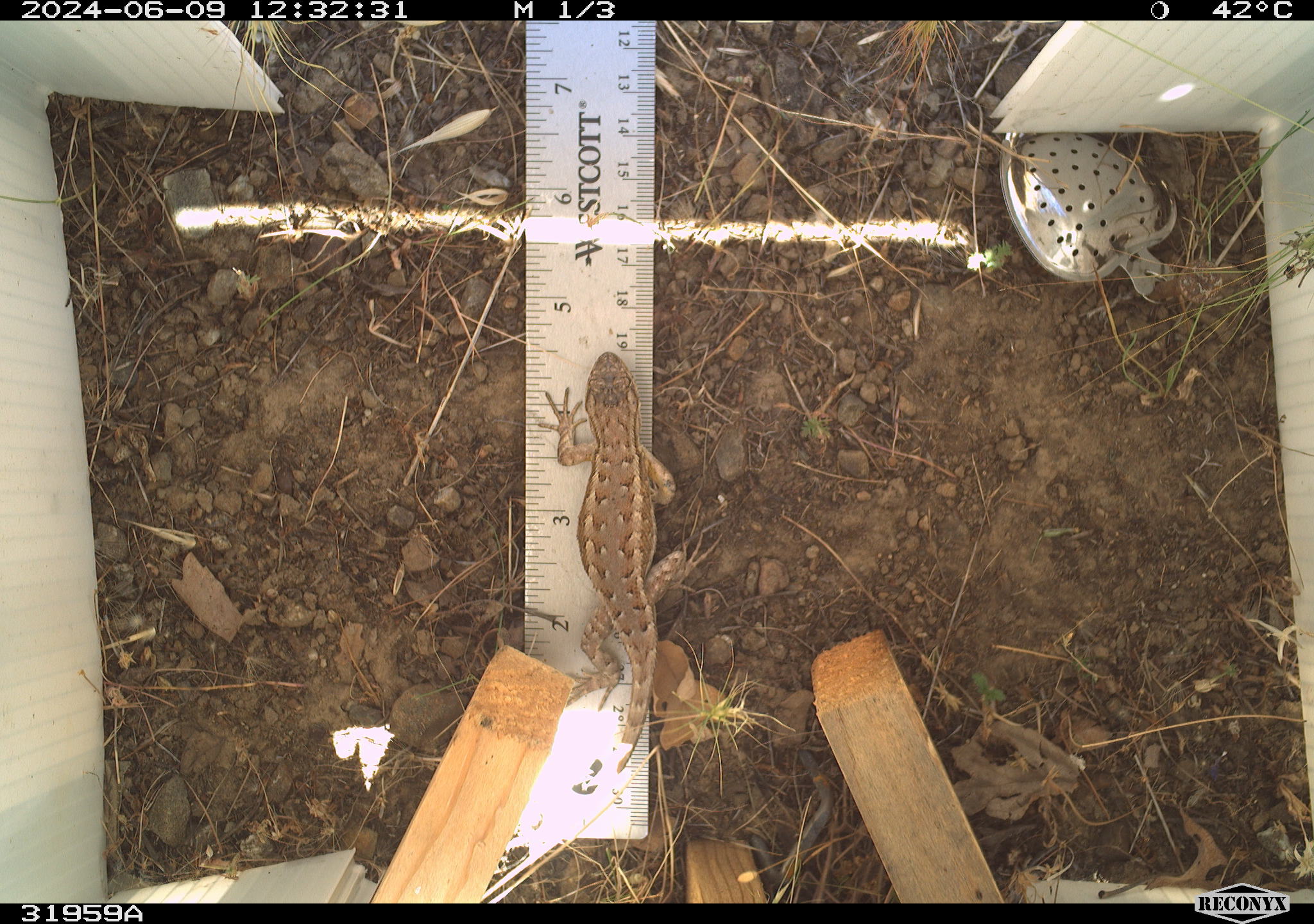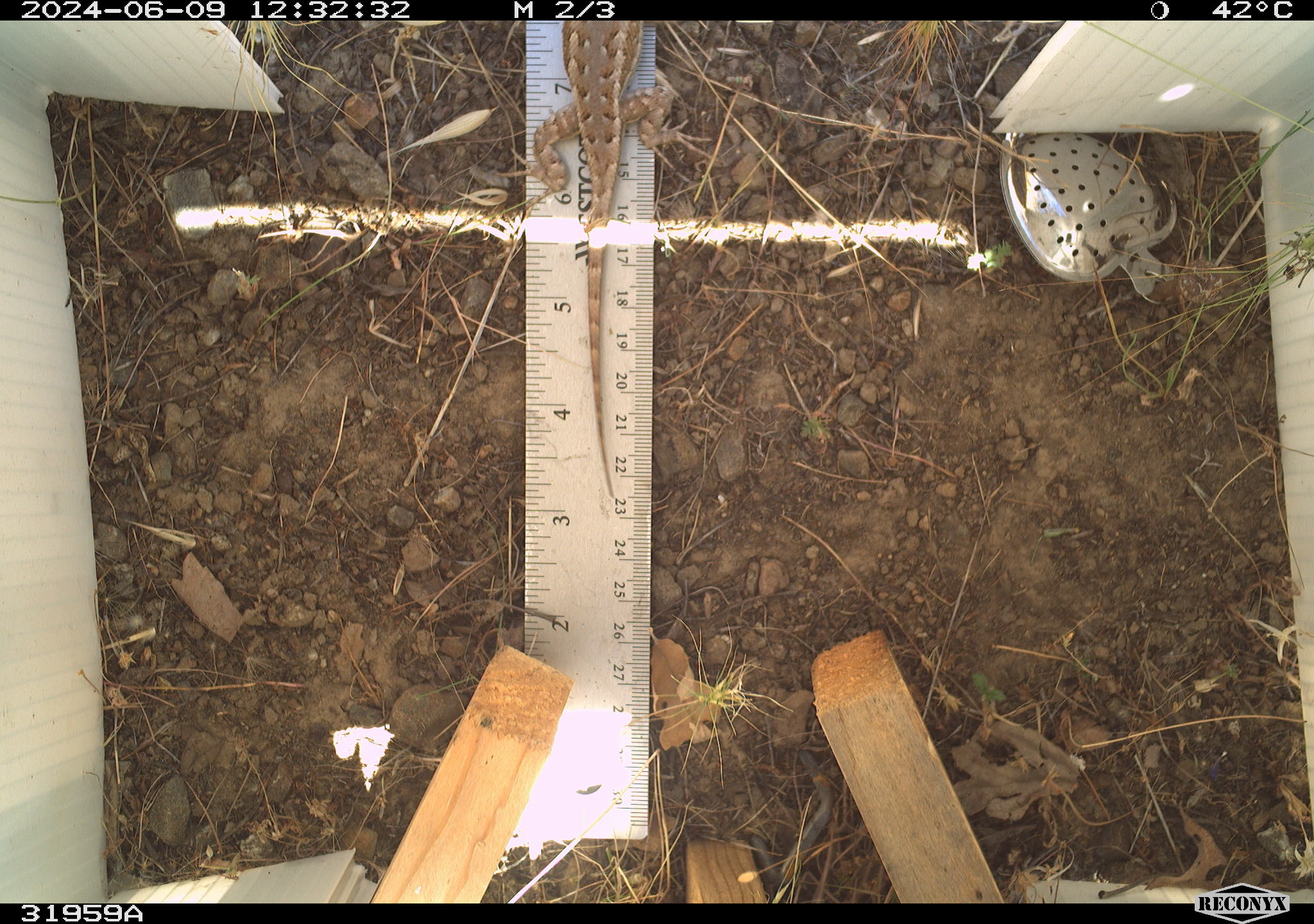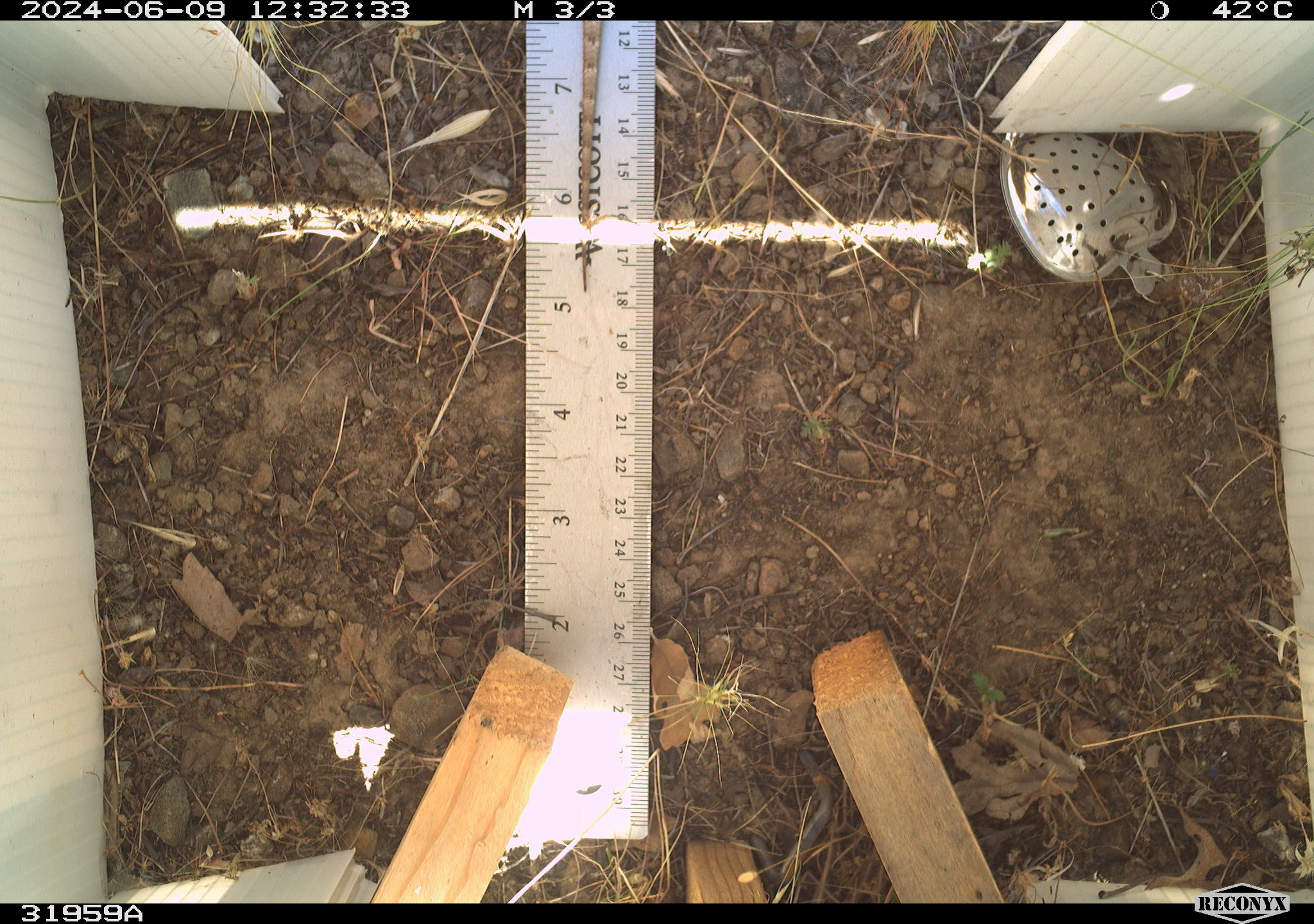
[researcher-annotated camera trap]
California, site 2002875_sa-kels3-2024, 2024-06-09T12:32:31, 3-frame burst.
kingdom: Animalia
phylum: Chordata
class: Reptilia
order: Squamata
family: Phrynosomatidae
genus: Sceloporus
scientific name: Sceloporus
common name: spiny lizards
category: sceloporus species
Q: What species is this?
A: Sceloporus species (spiny lizards) (Sceloporus).